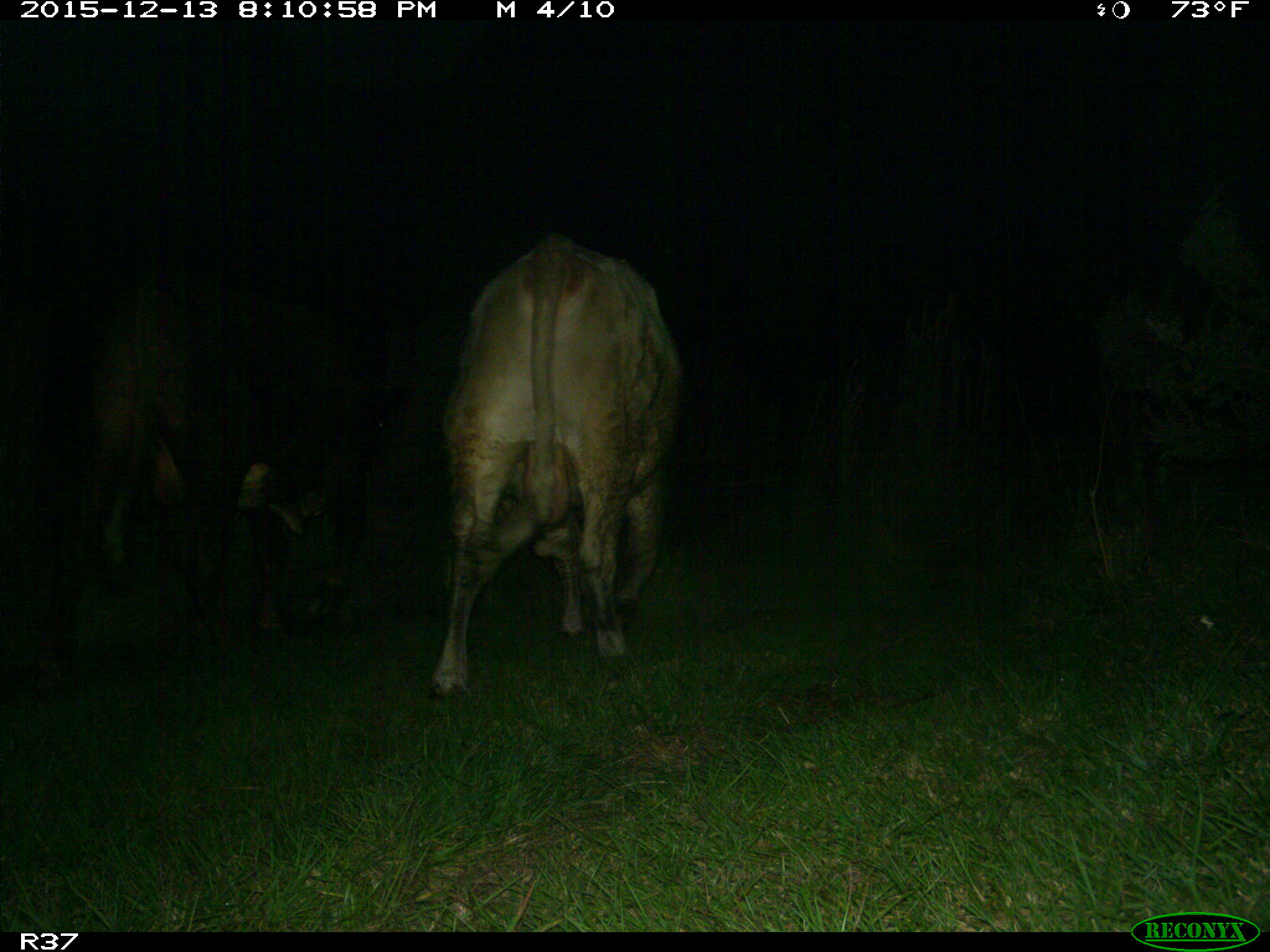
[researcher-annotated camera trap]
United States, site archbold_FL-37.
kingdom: Animalia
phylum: Chordata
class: Mammalia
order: Artiodactyla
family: Bovidae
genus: Bos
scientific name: Bos taurus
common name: domestic cow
Bos taurus (domestic cow).